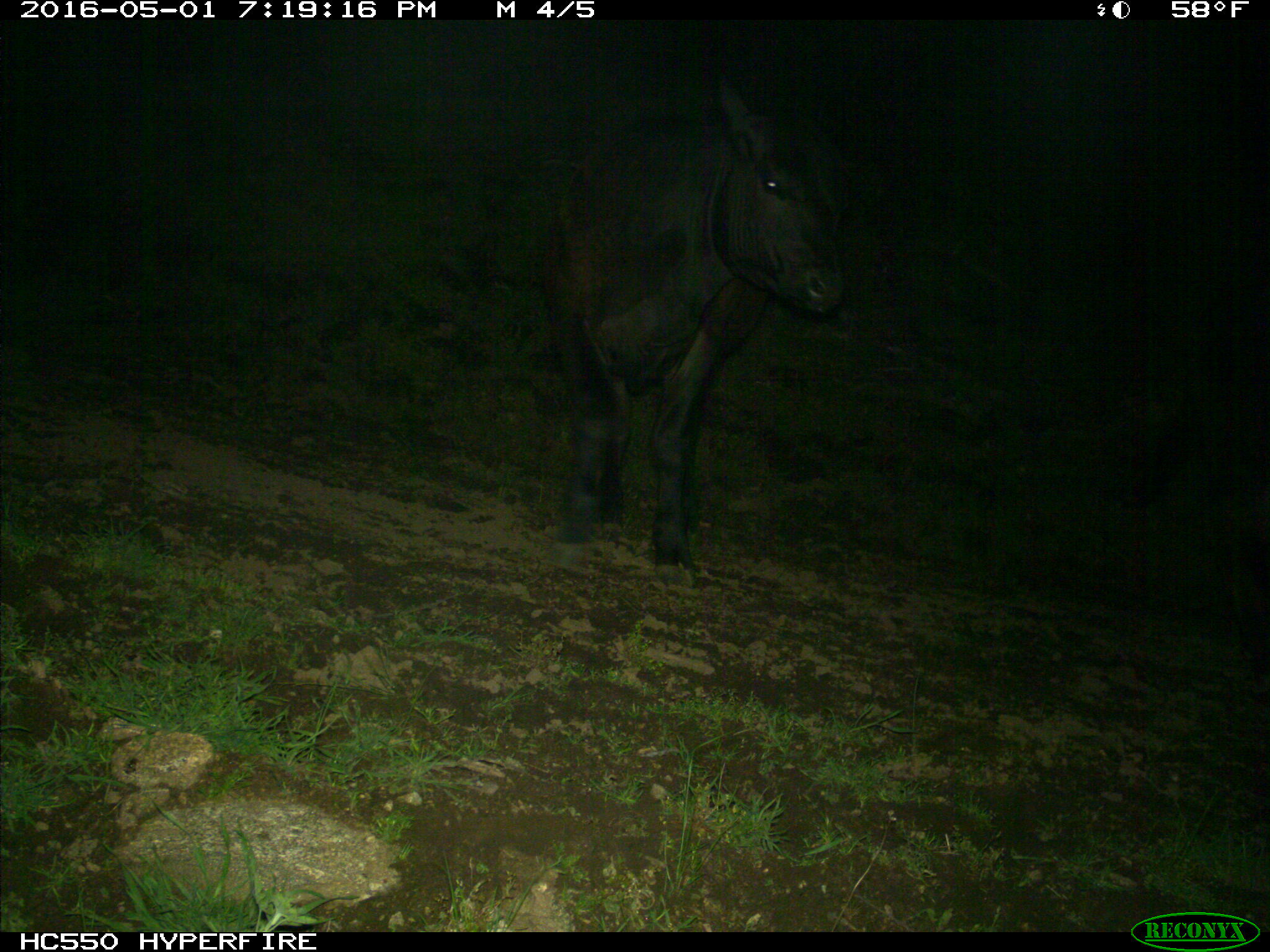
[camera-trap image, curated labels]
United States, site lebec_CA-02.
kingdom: Animalia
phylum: Chordata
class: Mammalia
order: Artiodactyla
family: Bovidae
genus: Bos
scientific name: Bos taurus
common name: domestic cow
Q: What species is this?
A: Bos taurus (domestic cow).